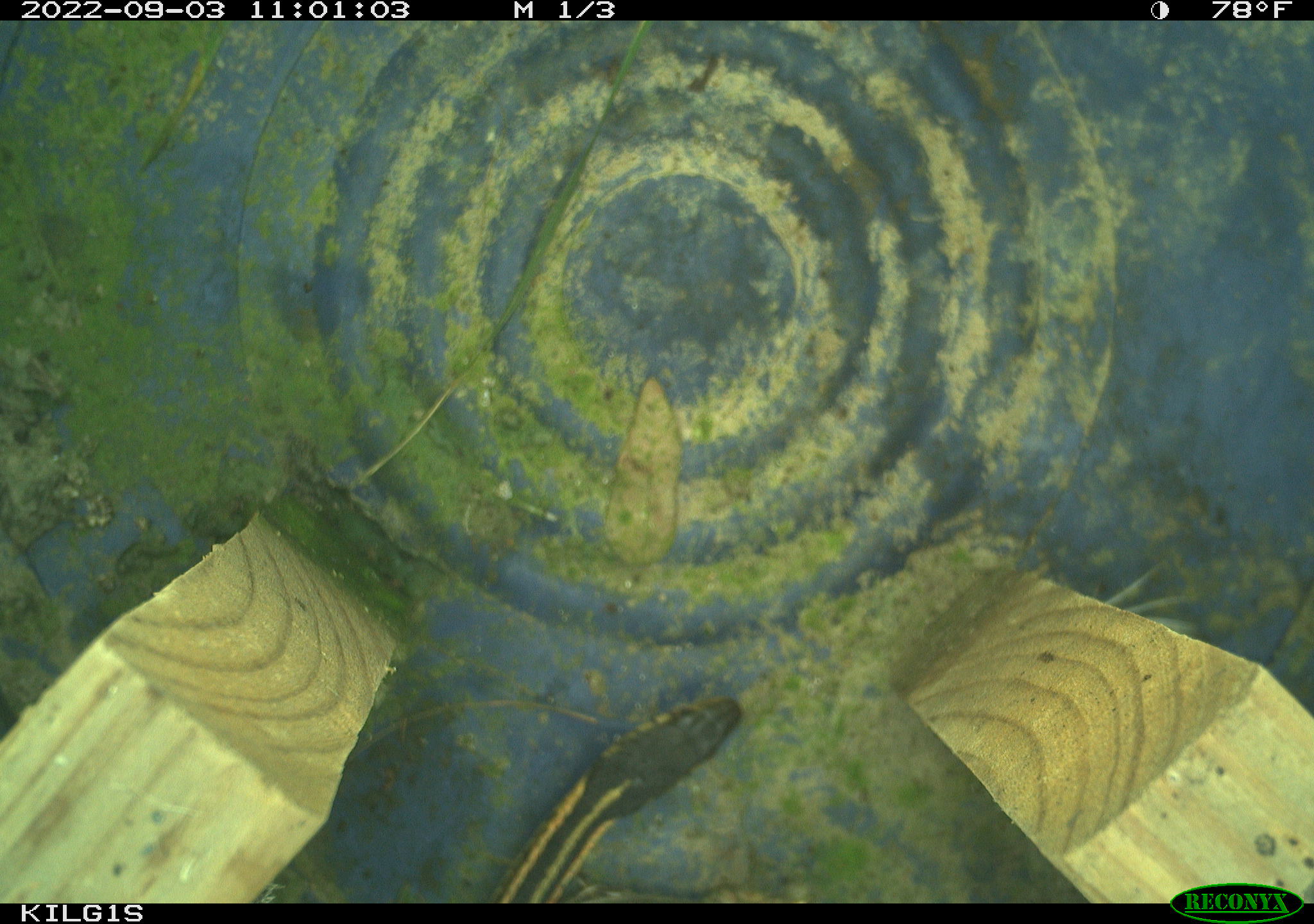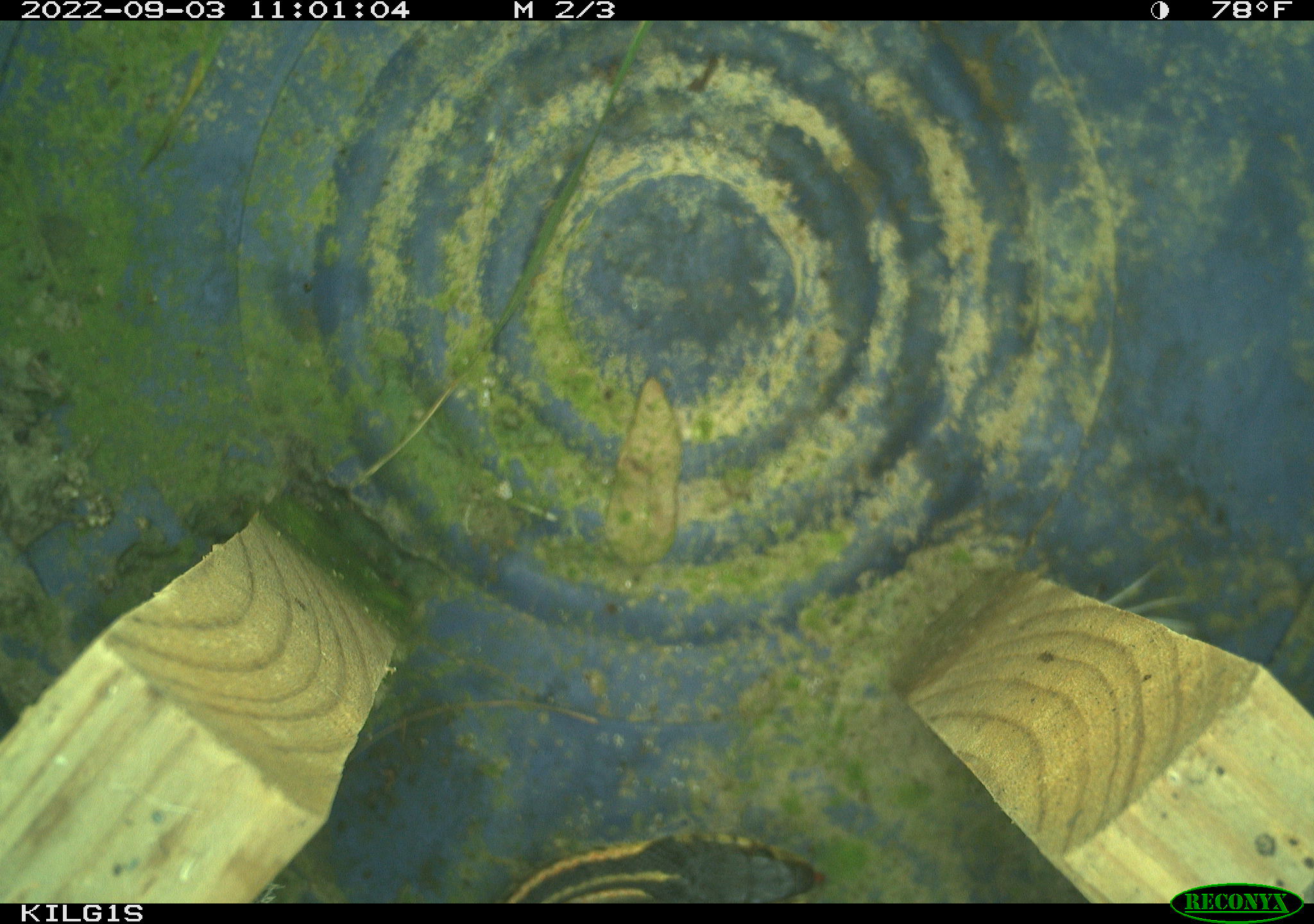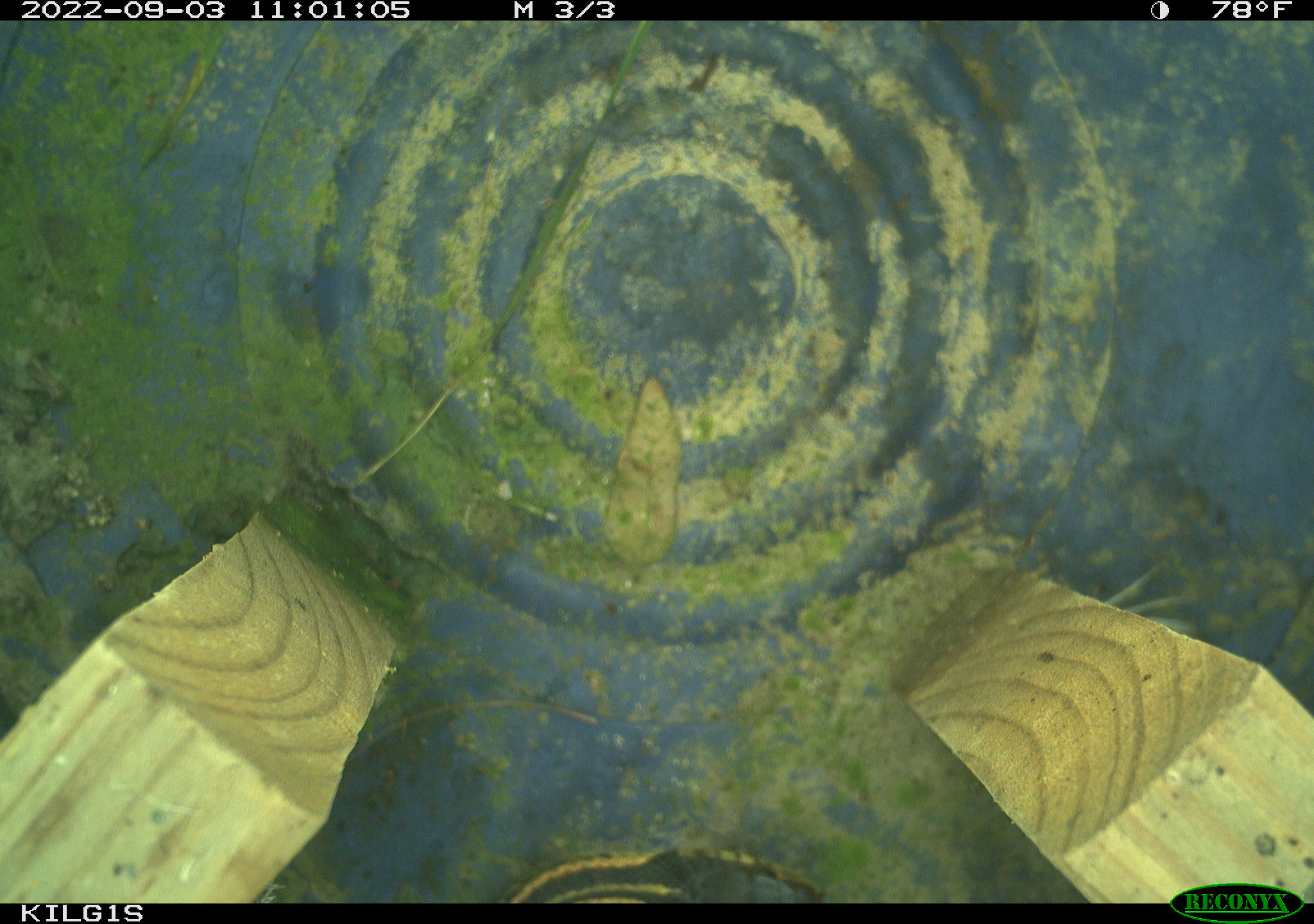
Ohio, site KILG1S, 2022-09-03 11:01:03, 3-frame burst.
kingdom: Animalia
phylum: Chordata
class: Reptilia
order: Squamata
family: Colubridae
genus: Thamnophis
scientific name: Thamnophis sirtalis sirtalis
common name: eastern gartersnake